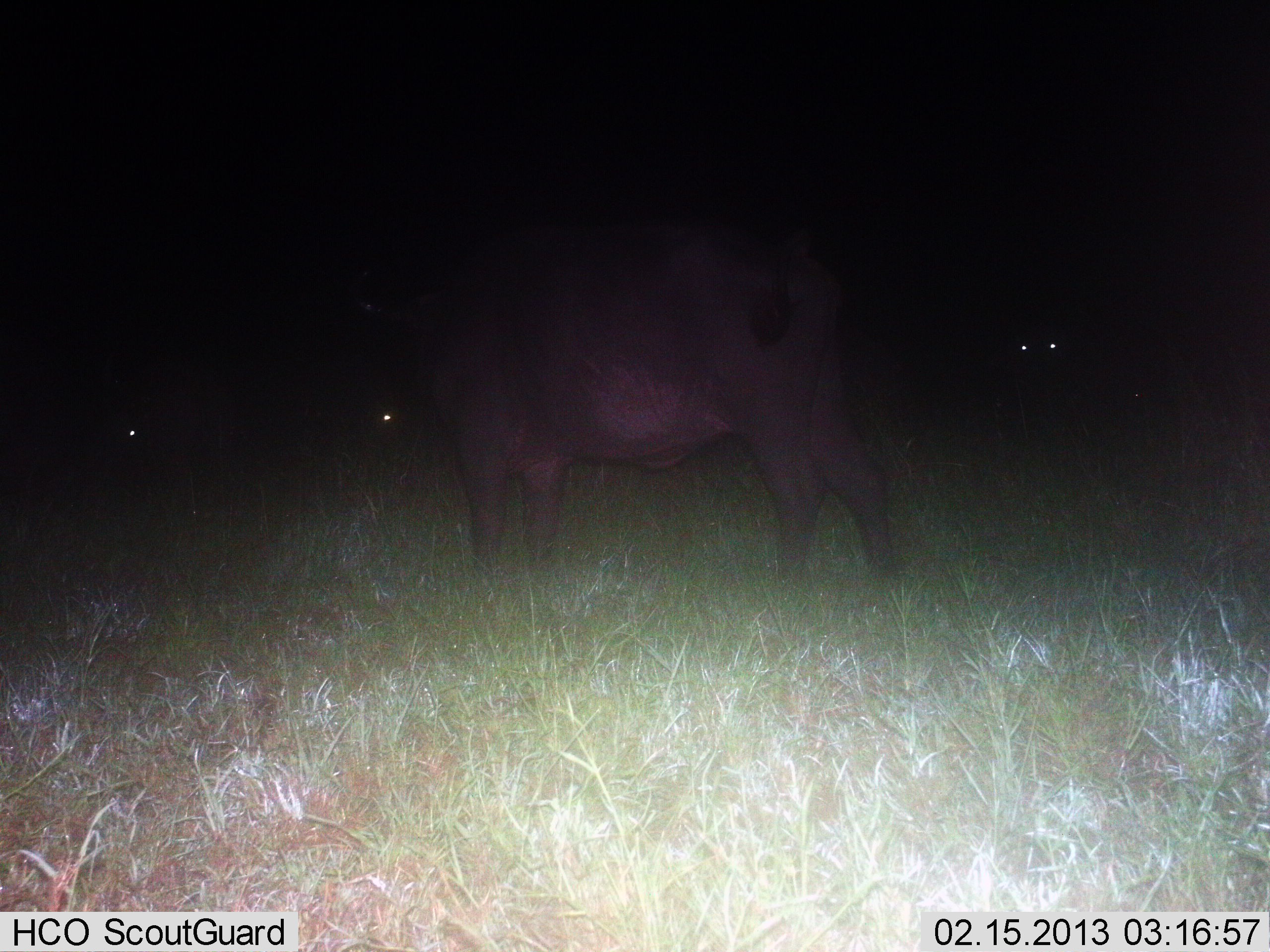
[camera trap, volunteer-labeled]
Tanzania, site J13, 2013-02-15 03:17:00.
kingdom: Animalia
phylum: Chordata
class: Mammalia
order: Artiodactyla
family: Bovidae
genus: Syncerus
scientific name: Syncerus caffer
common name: cape buffalo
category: buffalo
Buffalo (cape buffalo) (Syncerus caffer), count 4. Behavior (volunteer vote fractions): standing 94%, resting 12%, moving 0%, interacting 0%. Young present (vote fraction): 0%. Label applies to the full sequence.